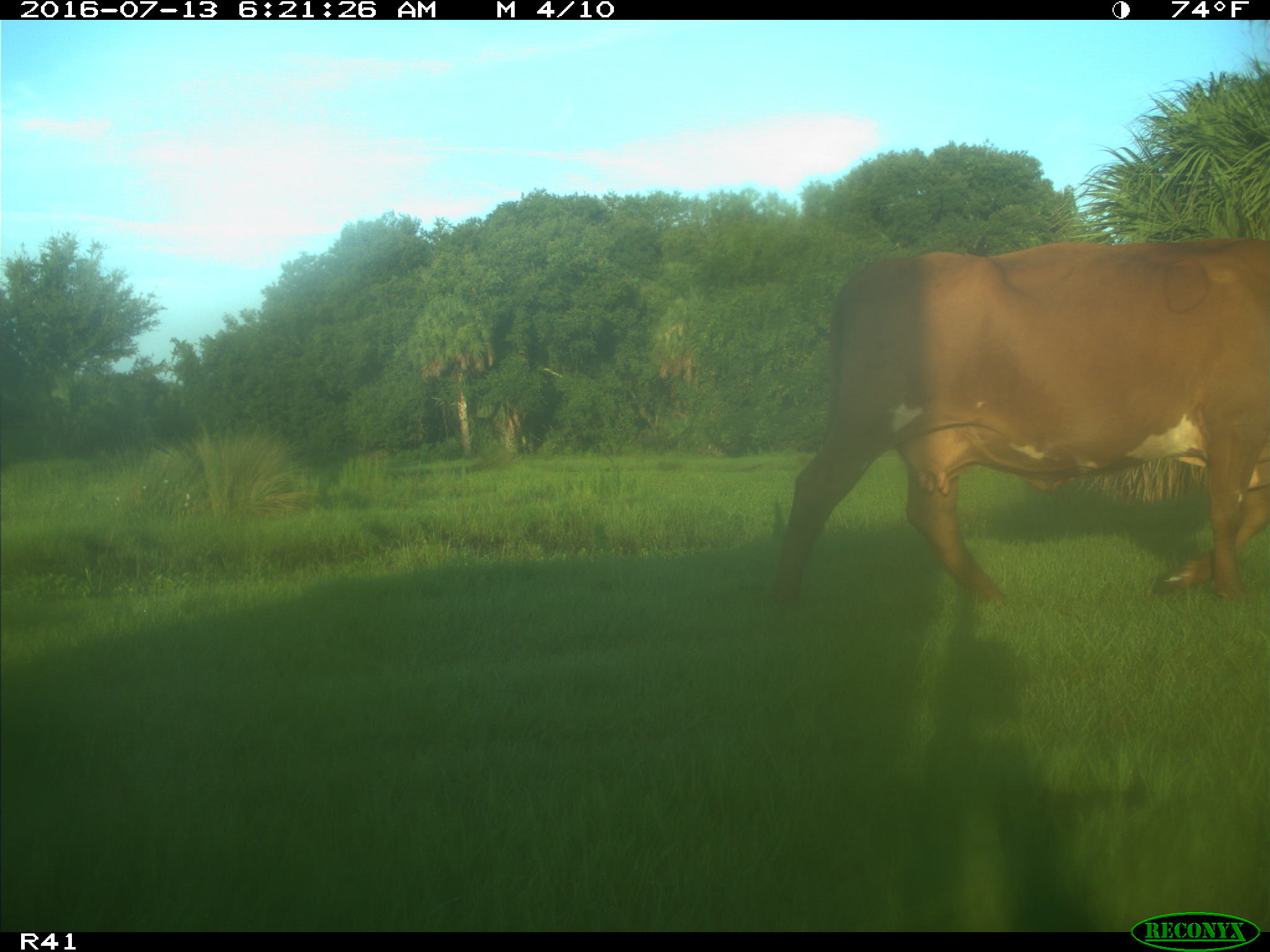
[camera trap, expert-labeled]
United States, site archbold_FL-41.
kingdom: Animalia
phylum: Chordata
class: Mammalia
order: Artiodactyla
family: Bovidae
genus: Bos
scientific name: Bos taurus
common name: domestic cow